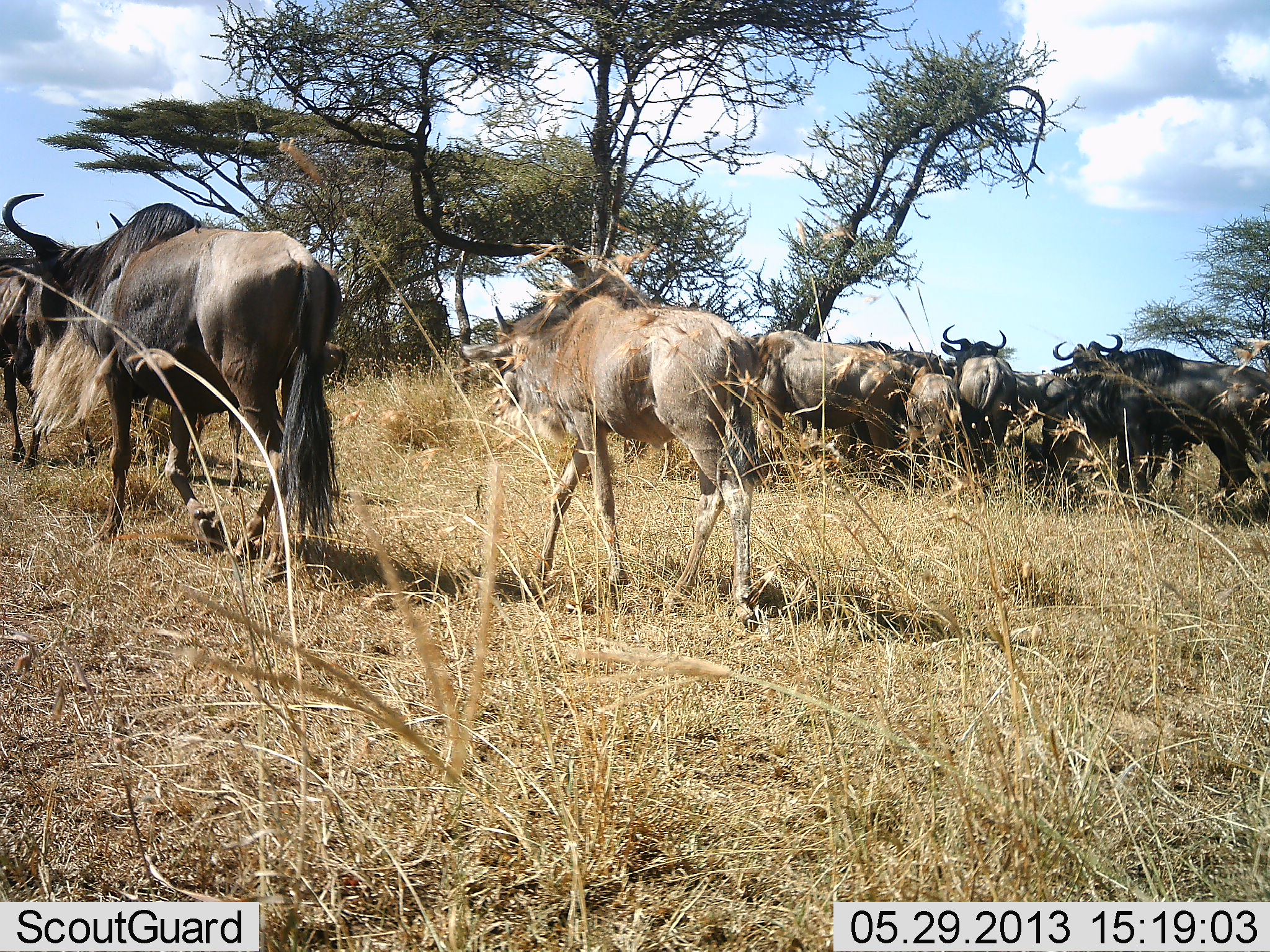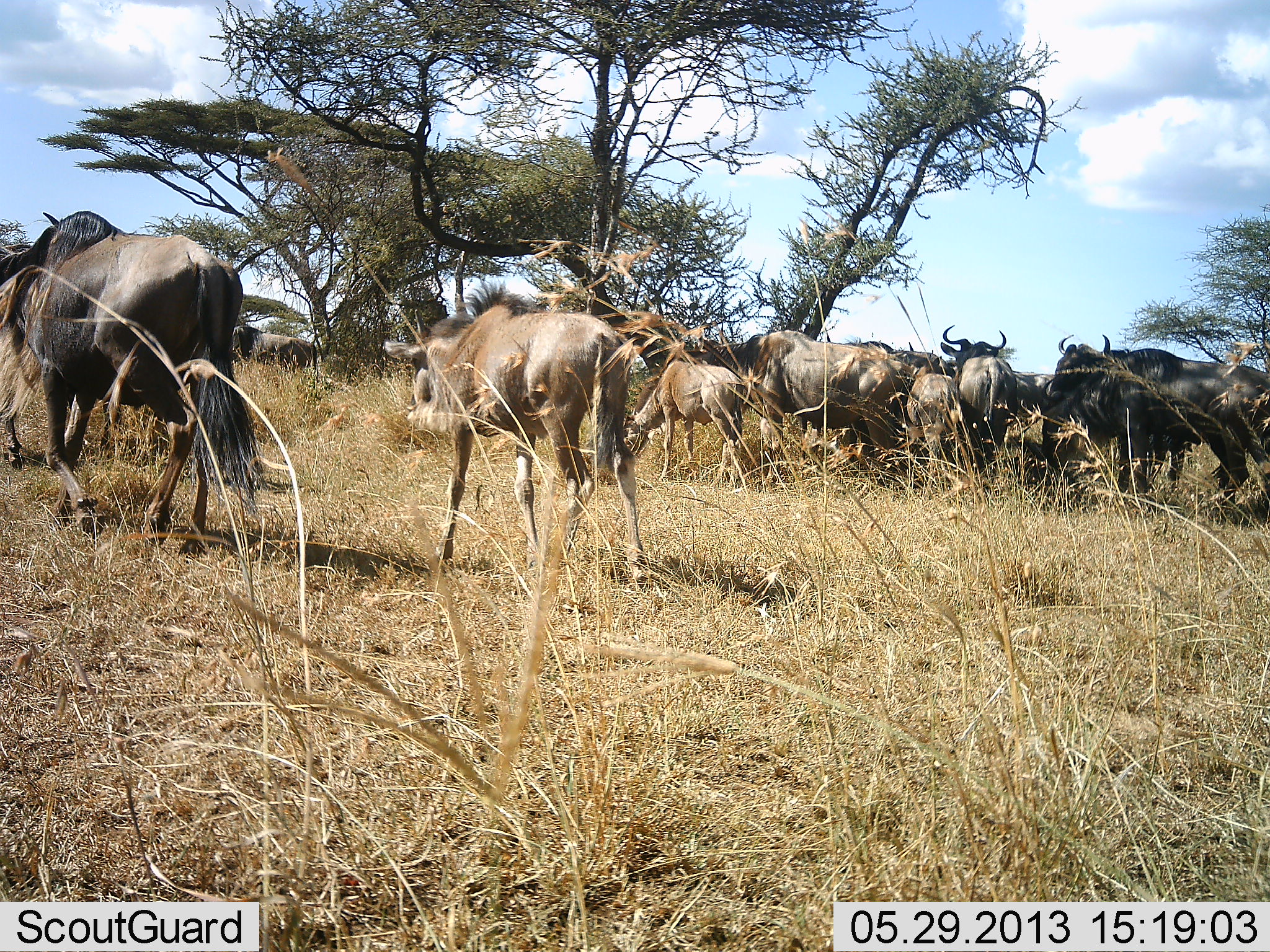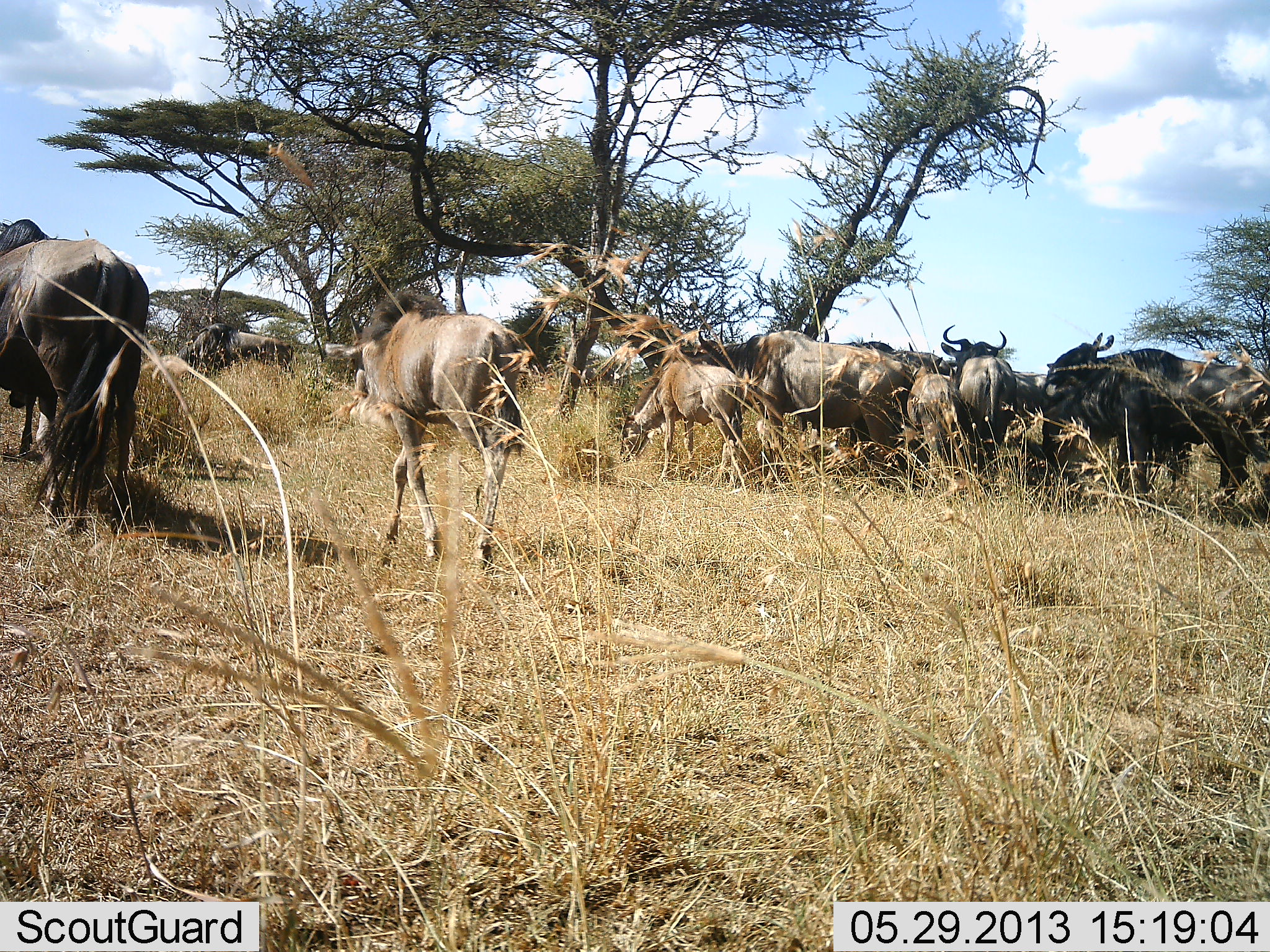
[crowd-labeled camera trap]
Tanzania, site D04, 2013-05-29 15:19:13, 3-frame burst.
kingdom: Animalia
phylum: Chordata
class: Mammalia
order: Artiodactyla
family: Bovidae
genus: Connochaetes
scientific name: Connochaetes taurinus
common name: blue wildebeest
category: wildebeest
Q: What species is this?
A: Wildebeest (blue wildebeest) (Connochaetes taurinus).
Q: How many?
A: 11-50.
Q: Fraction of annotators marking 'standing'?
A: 40%.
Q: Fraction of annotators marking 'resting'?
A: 13%.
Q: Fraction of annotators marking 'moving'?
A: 87%.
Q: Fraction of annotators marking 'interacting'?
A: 7%.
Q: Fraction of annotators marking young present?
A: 63%.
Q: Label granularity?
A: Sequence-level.